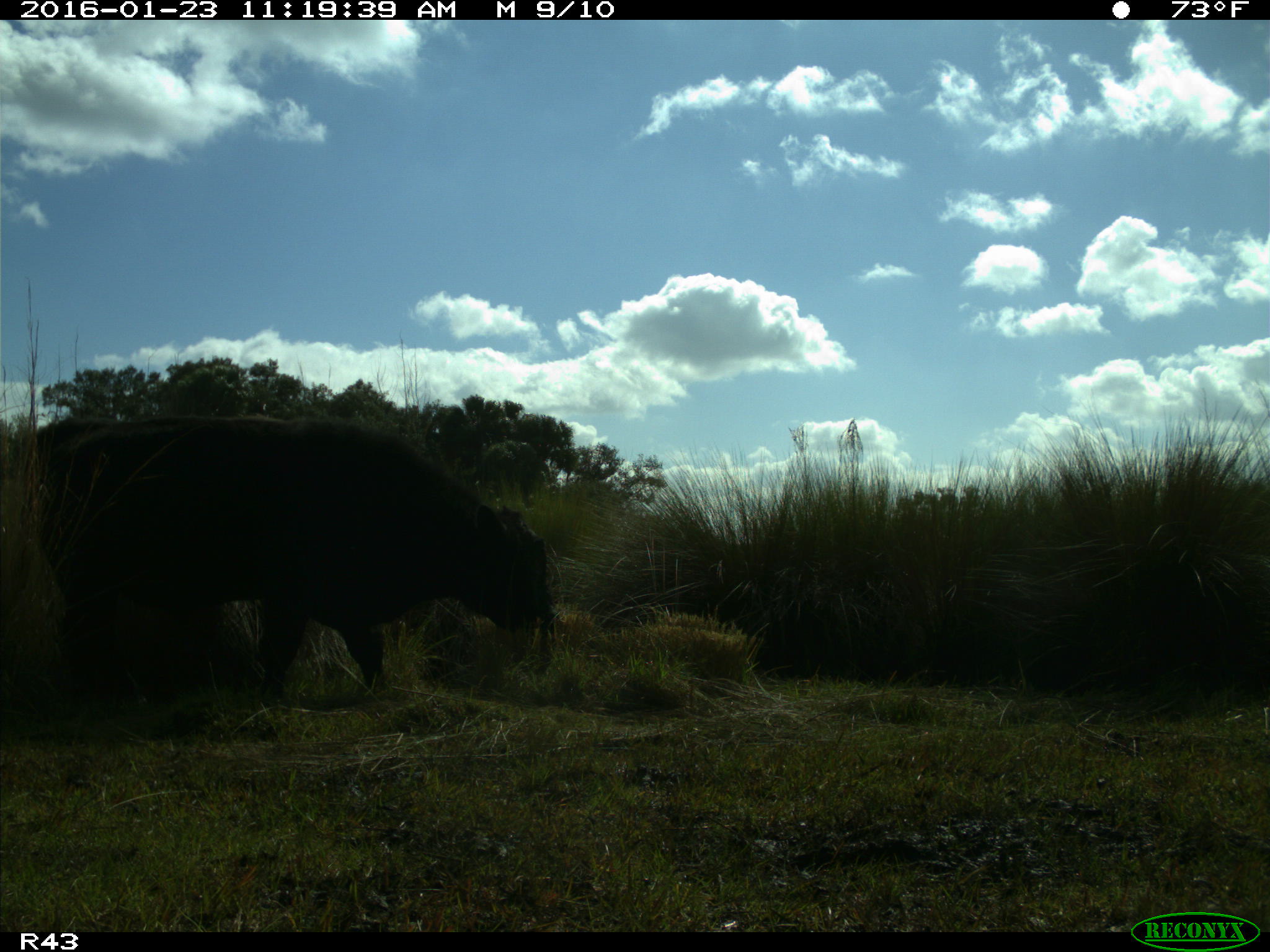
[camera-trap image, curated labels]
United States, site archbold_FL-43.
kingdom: Animalia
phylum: Chordata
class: Mammalia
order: Artiodactyla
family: Bovidae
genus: Bos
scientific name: Bos taurus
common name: domestic cow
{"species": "Bos taurus (domestic cow)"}